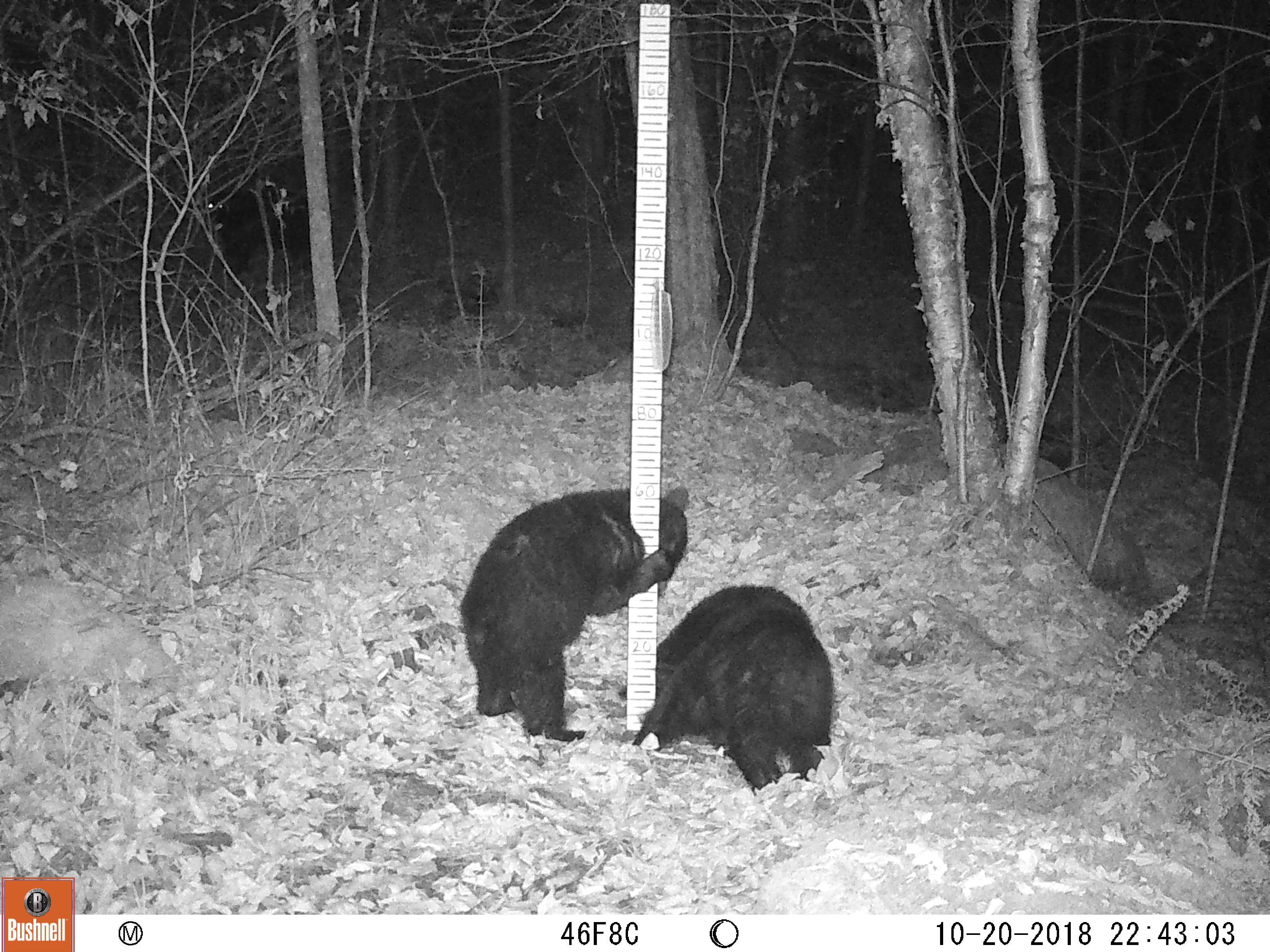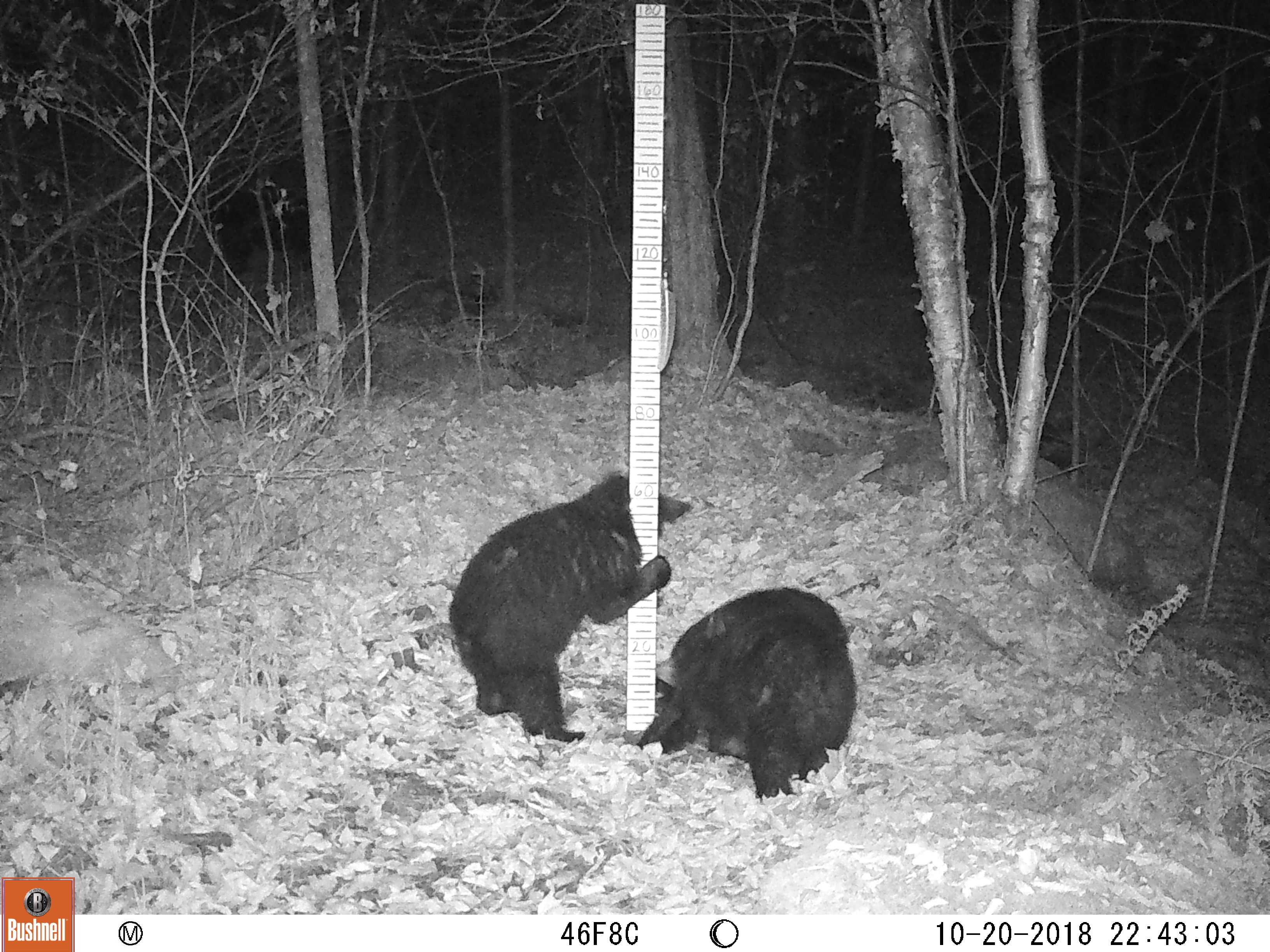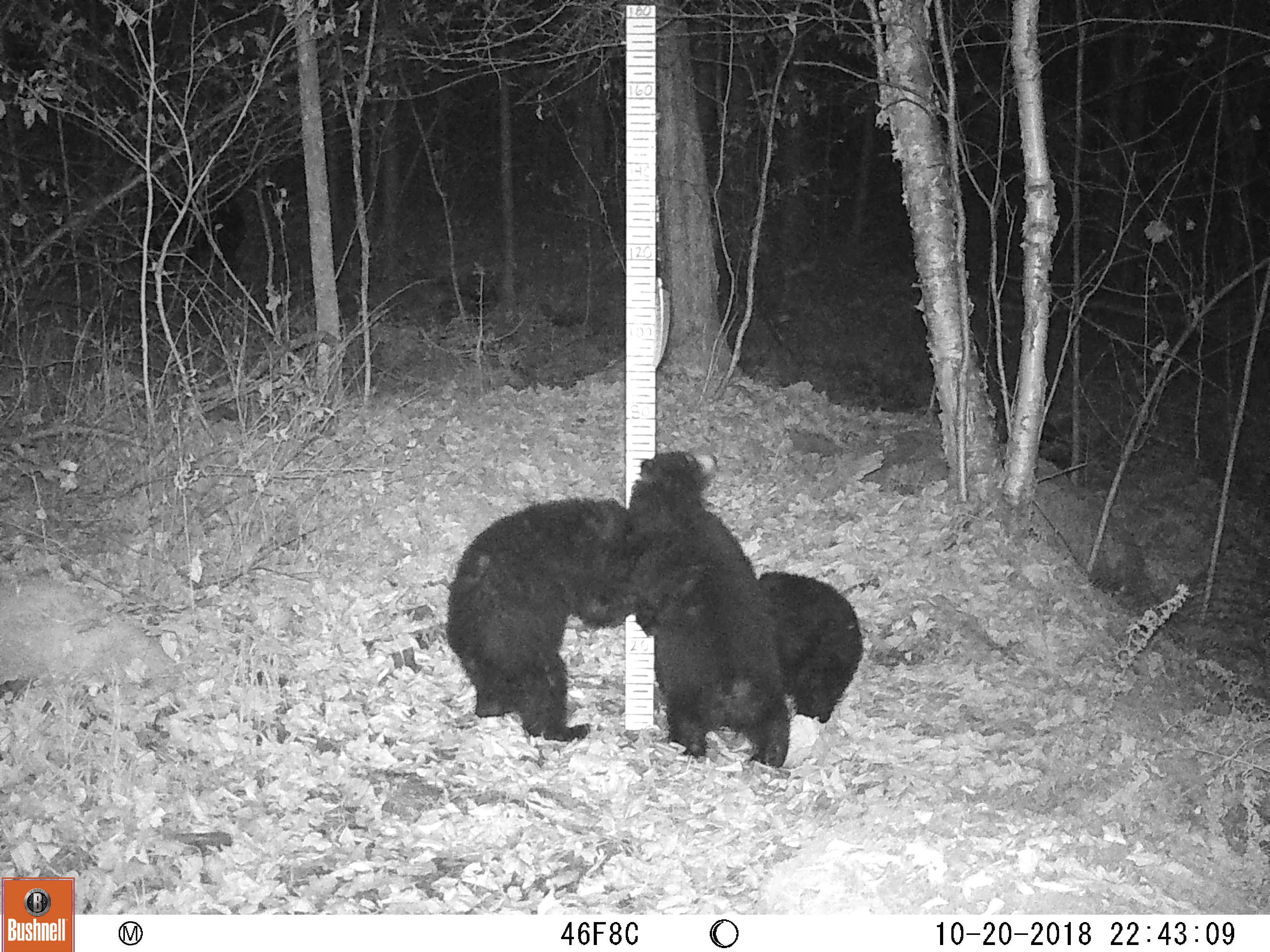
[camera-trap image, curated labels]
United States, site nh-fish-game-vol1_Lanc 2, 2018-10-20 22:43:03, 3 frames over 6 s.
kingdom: Animalia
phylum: Chordata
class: Mammalia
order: Carnivora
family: Ursidae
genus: Ursus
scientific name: Ursus americanus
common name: black bear